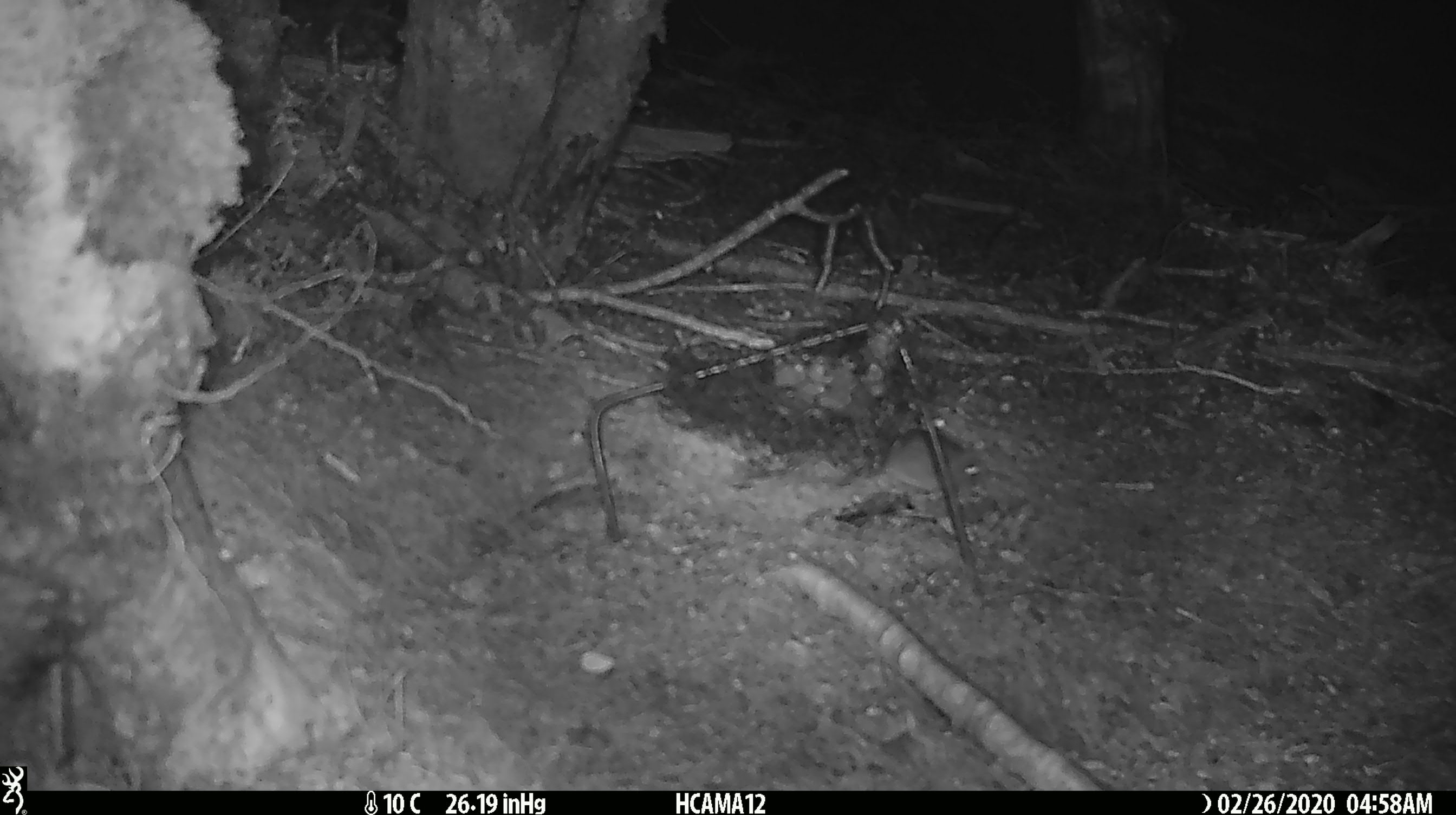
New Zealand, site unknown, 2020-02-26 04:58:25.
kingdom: Animalia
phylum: Chordata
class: Mammalia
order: Rodentia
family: Muridae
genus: Mus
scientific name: Mus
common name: mouse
Mouse (Mus).